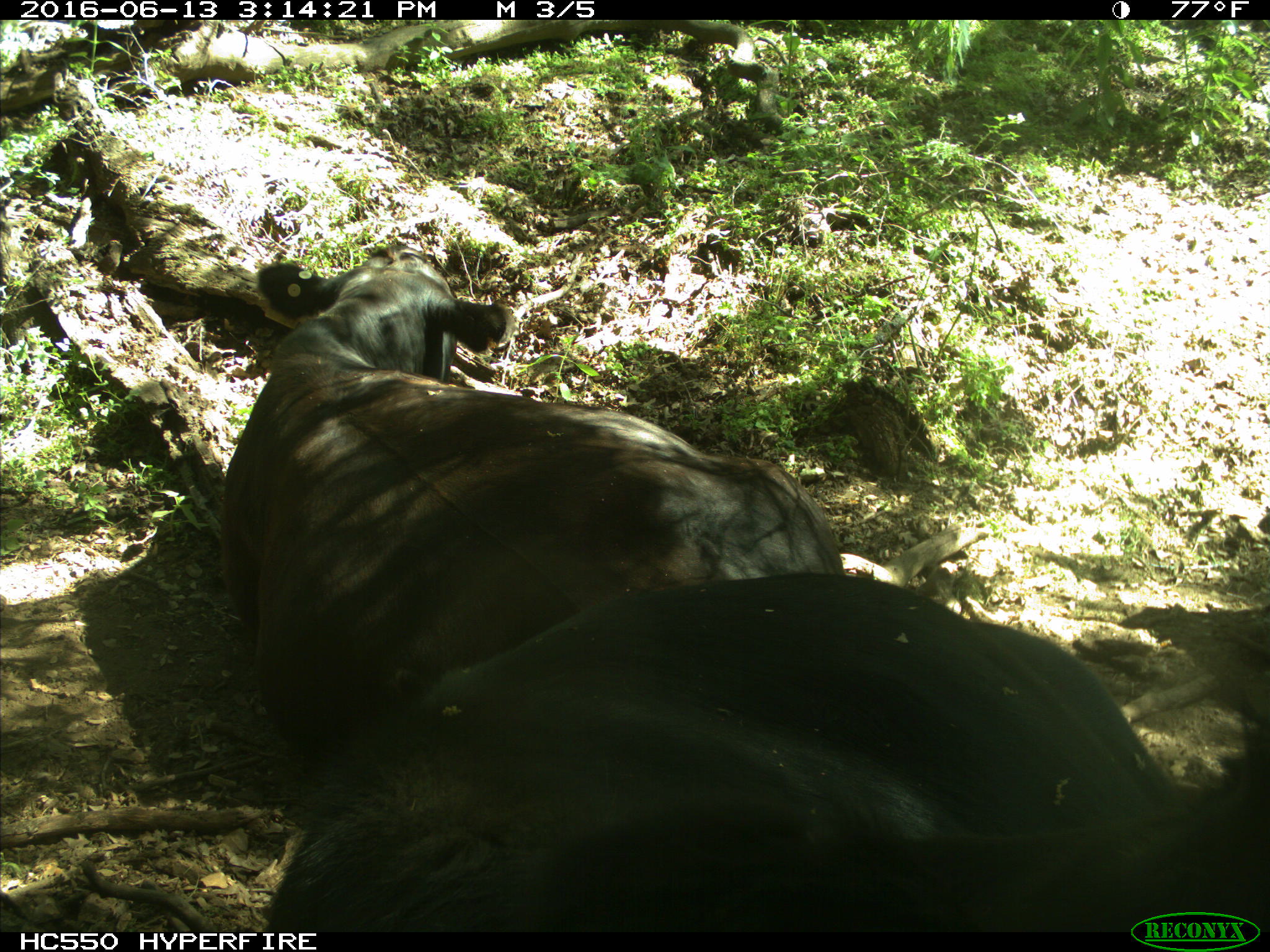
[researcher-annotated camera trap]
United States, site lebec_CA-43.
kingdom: Animalia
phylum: Chordata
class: Mammalia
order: Artiodactyla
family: Bovidae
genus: Bos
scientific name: Bos taurus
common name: domestic cow